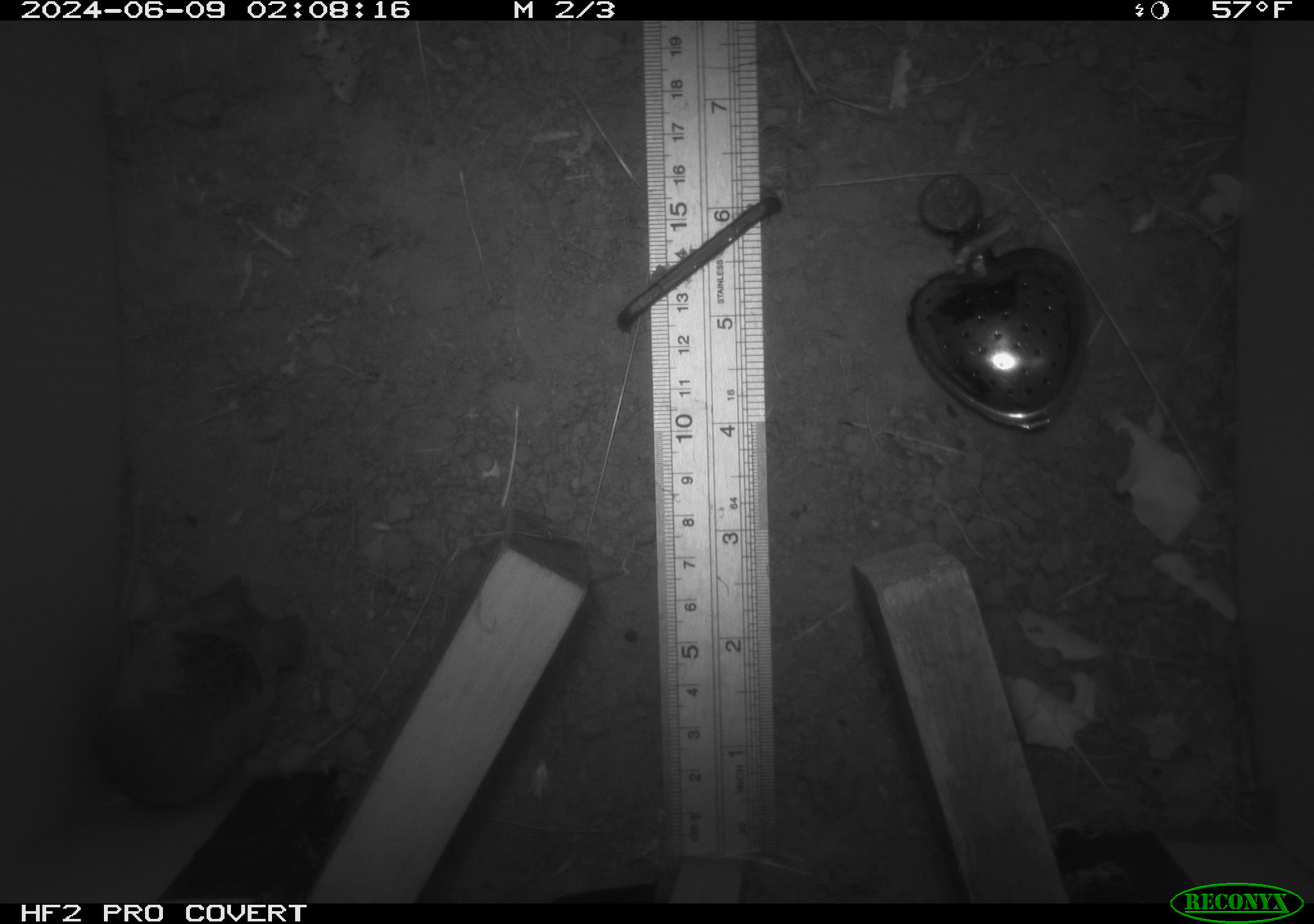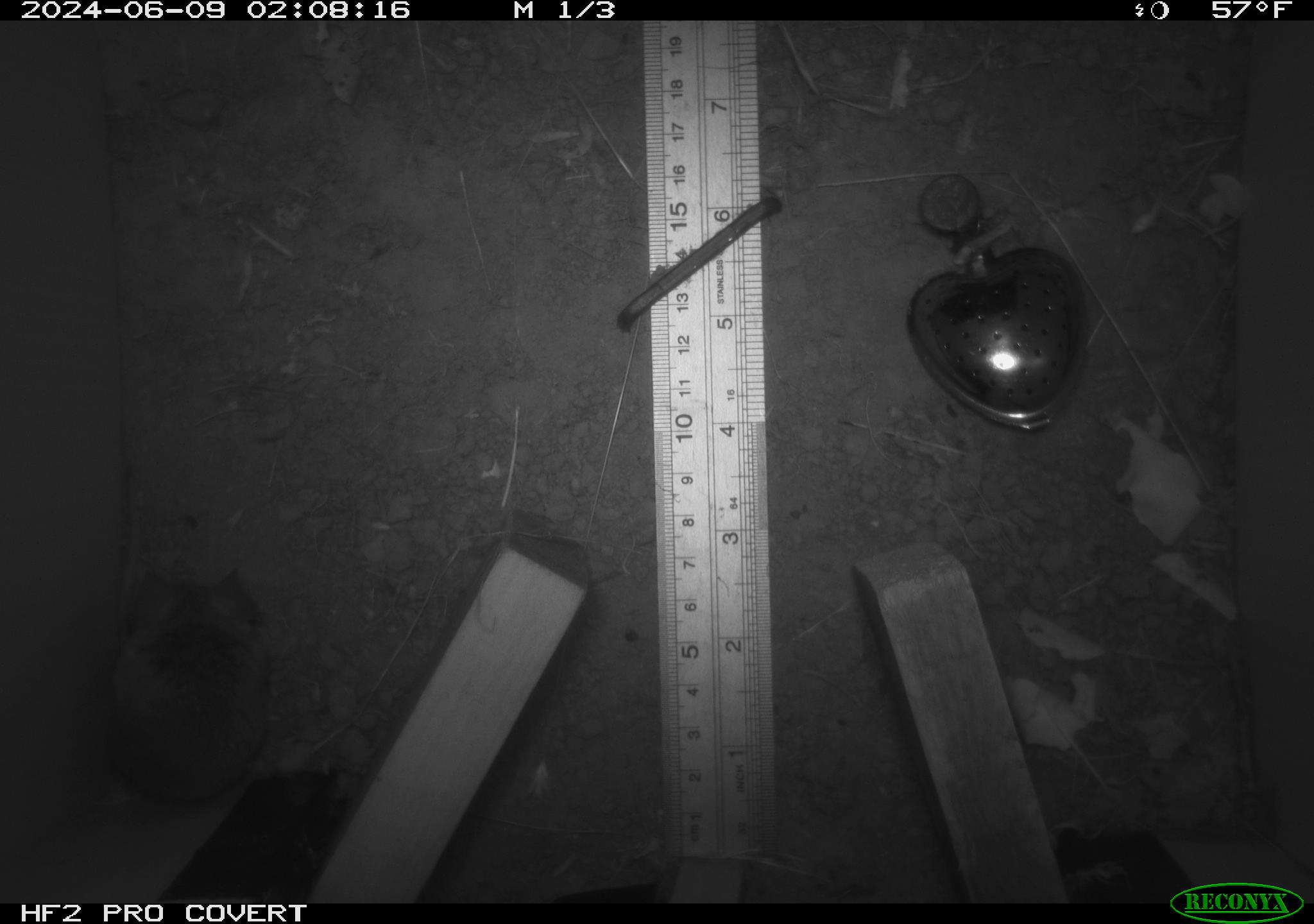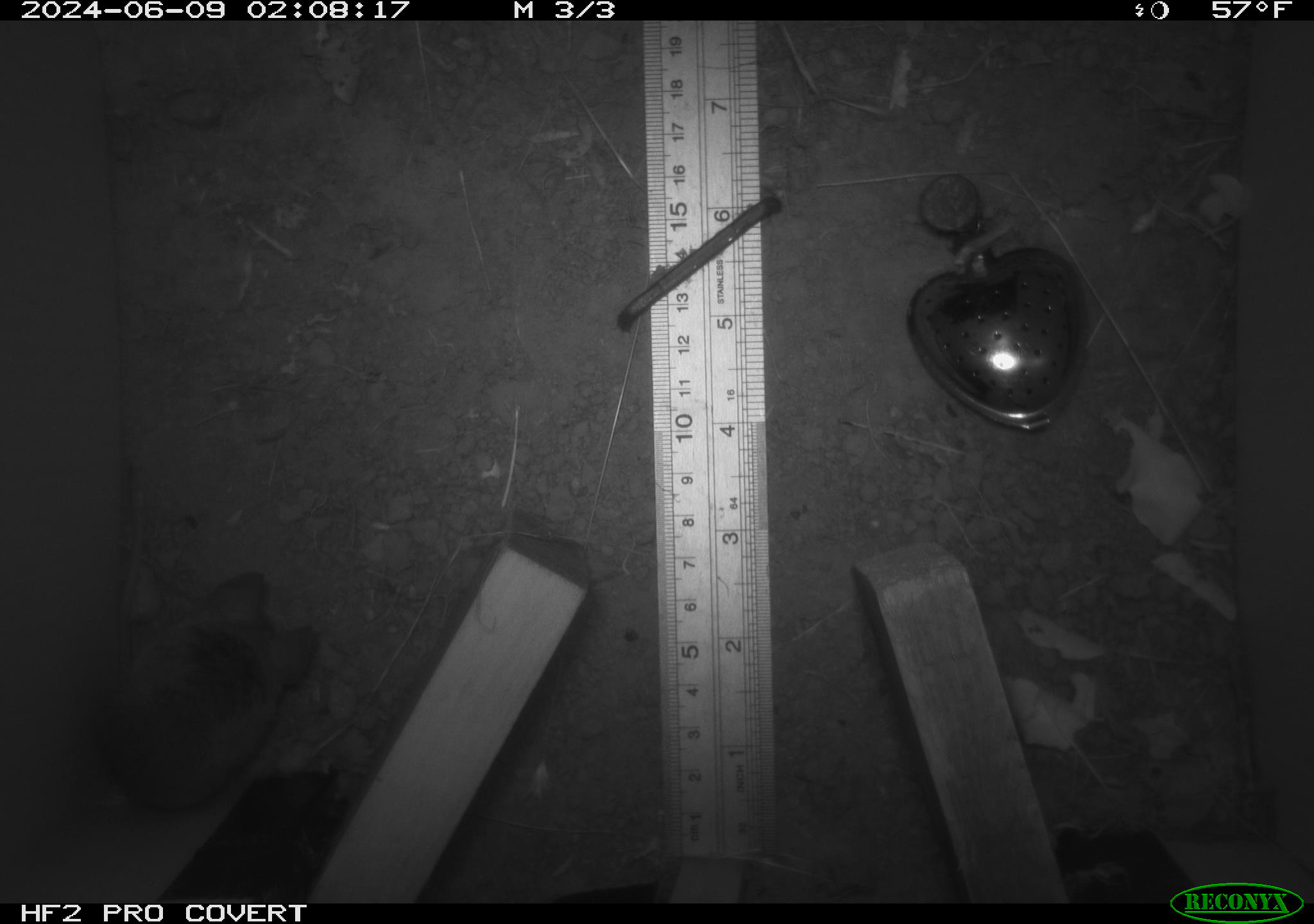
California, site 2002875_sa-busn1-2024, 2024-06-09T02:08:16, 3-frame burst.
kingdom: Animalia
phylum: Chordata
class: Mammalia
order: Rodentia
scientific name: Rodentia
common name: mouse species